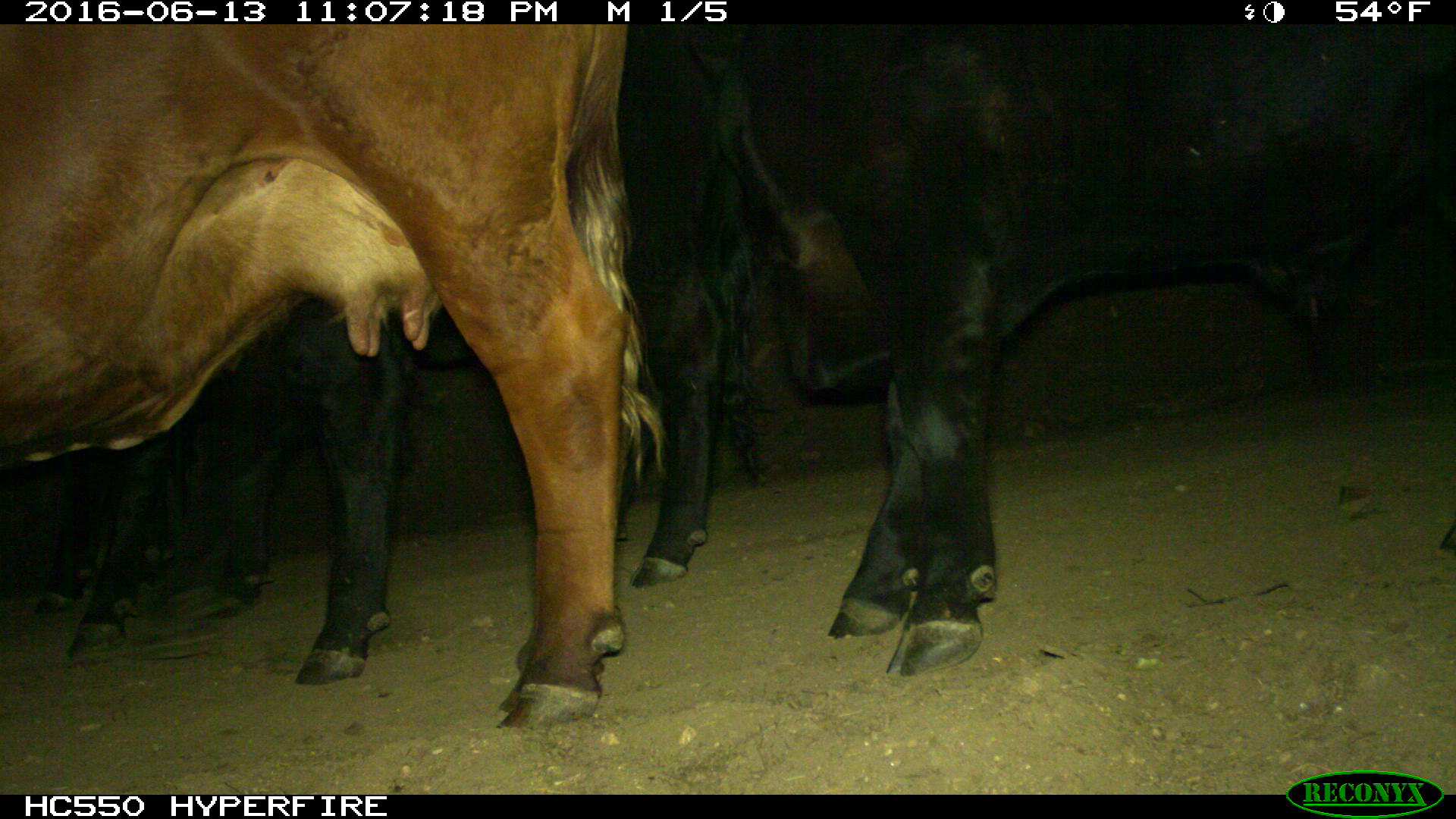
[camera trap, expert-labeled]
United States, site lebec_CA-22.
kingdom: Animalia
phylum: Chordata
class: Mammalia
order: Artiodactyla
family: Bovidae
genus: Bos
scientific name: Bos taurus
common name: domestic cow